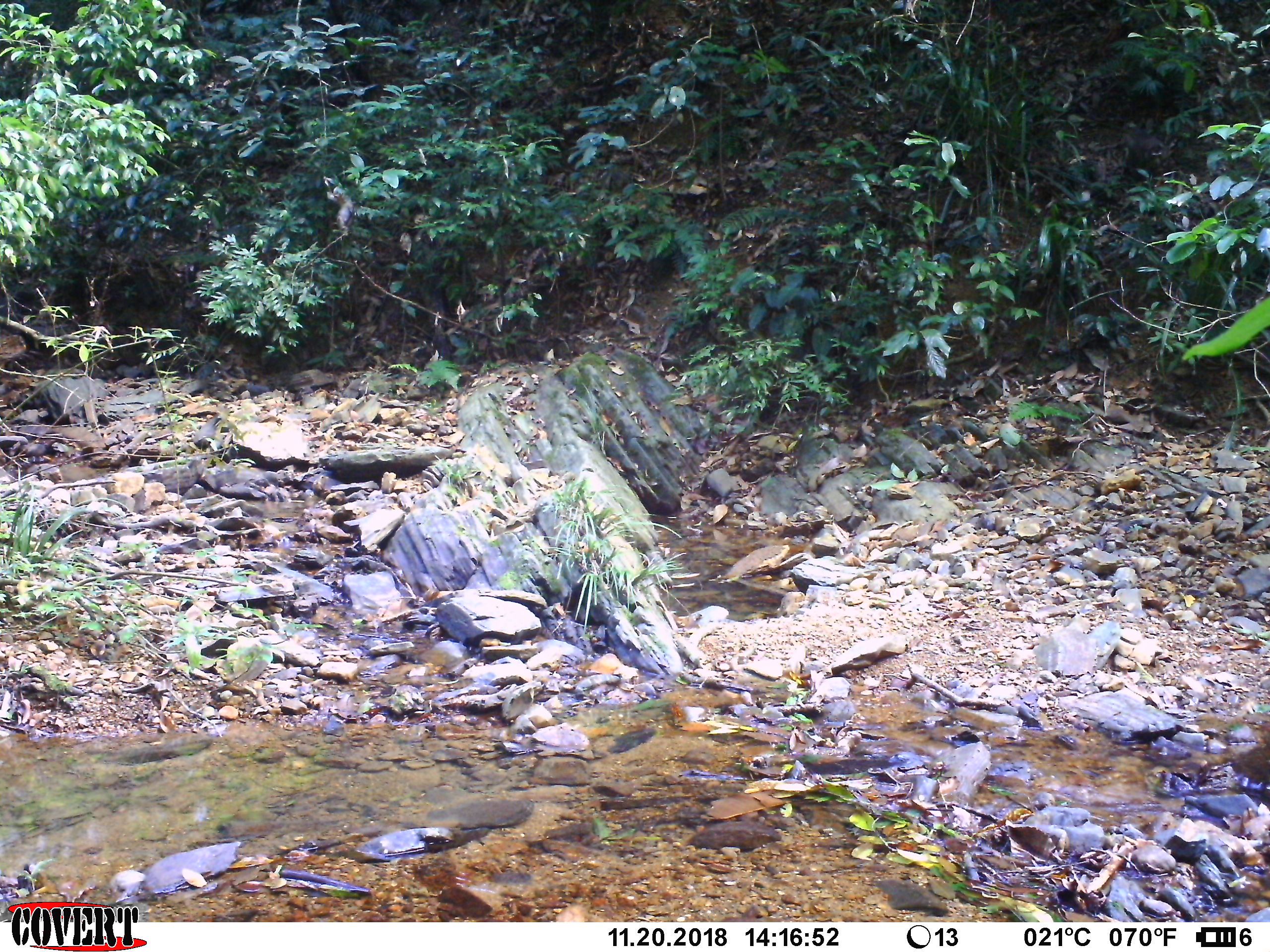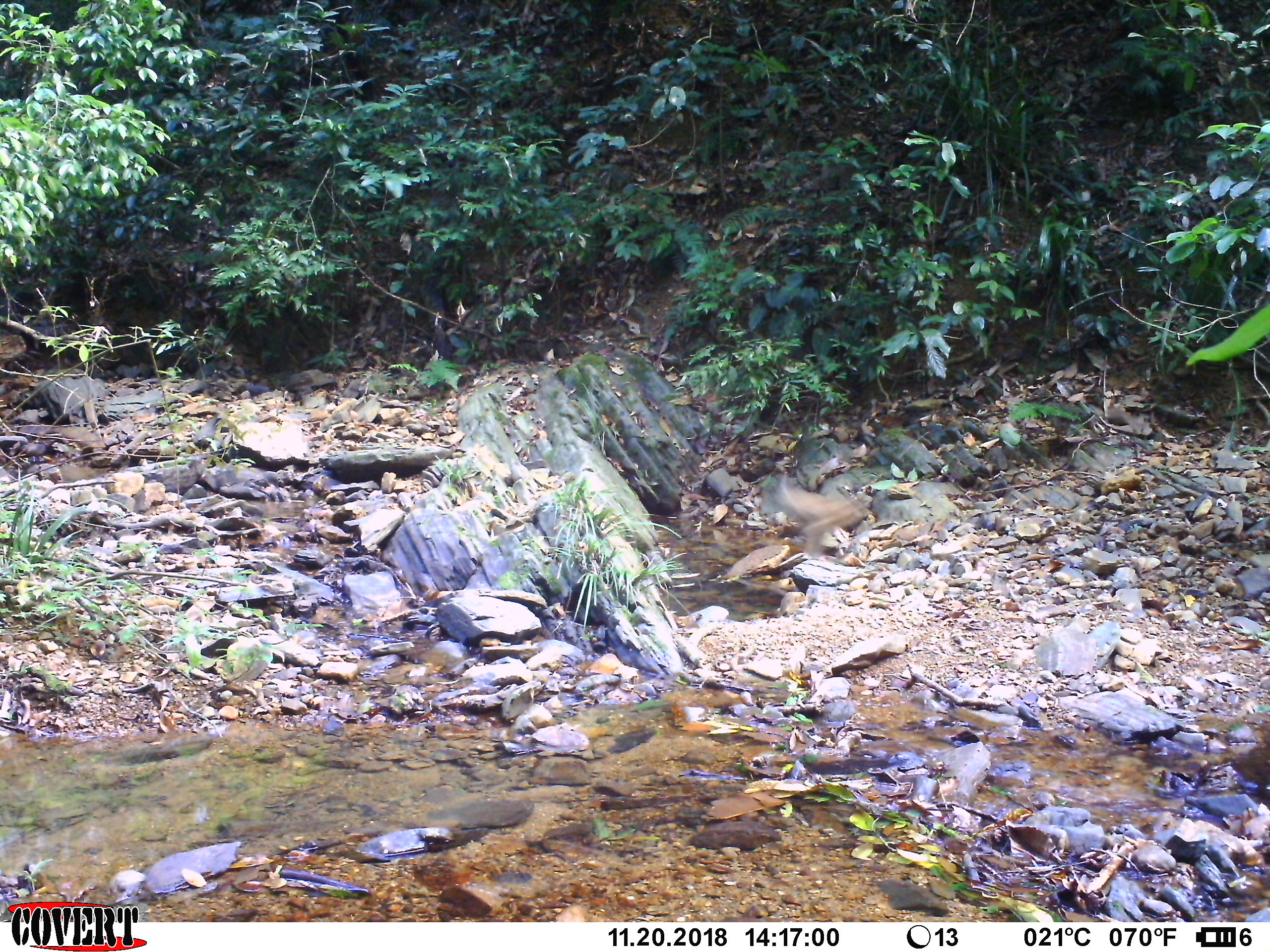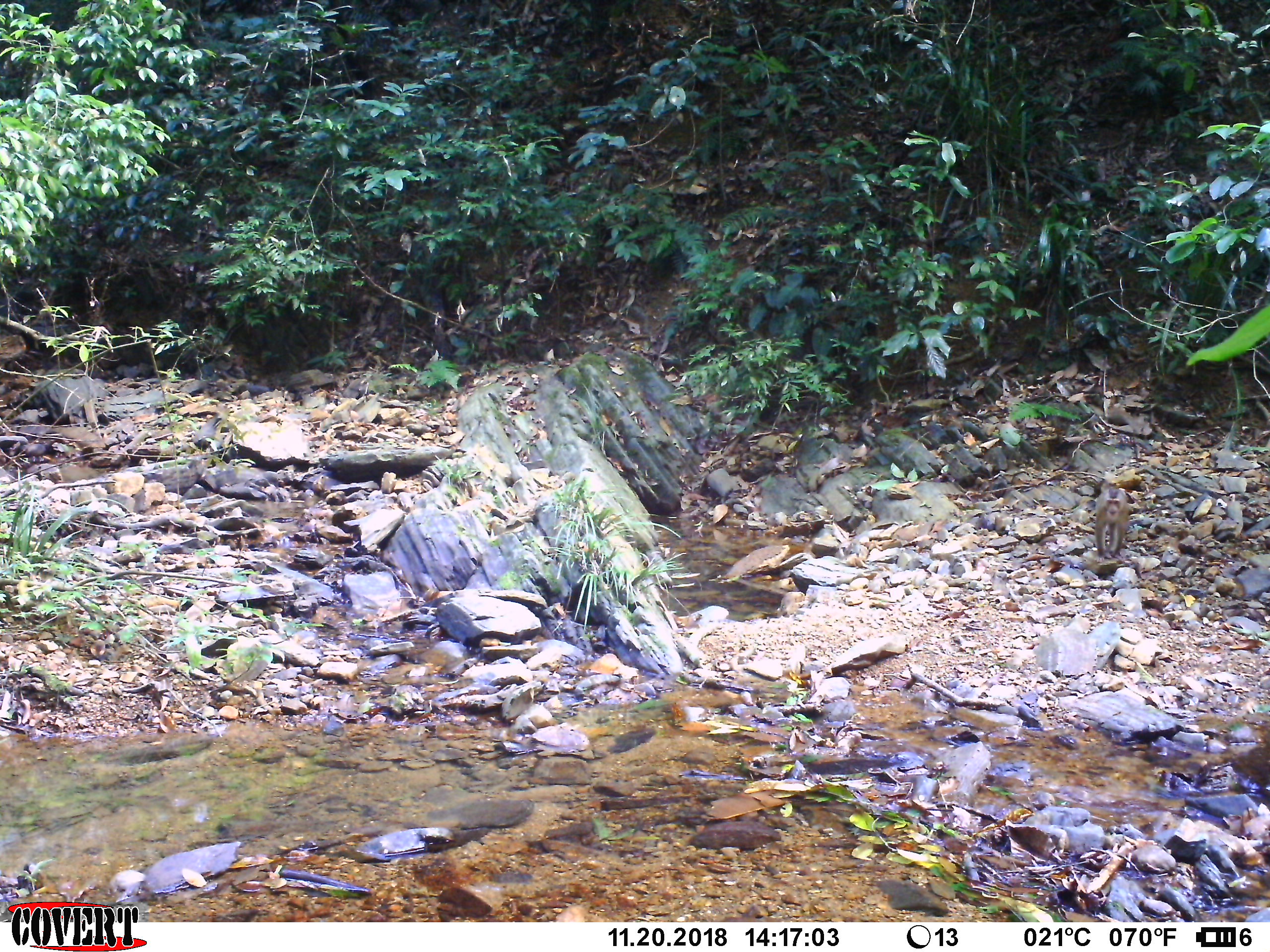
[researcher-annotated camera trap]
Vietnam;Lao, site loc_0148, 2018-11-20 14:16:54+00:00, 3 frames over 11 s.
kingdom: Animalia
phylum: Chordata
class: Mammalia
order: Primates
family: Cercopithecidae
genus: Macaca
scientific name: Macaca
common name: macaques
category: assam or rhesus macaque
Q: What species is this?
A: Assam or rhesus macaque (macaques) (Macaca).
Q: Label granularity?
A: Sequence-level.